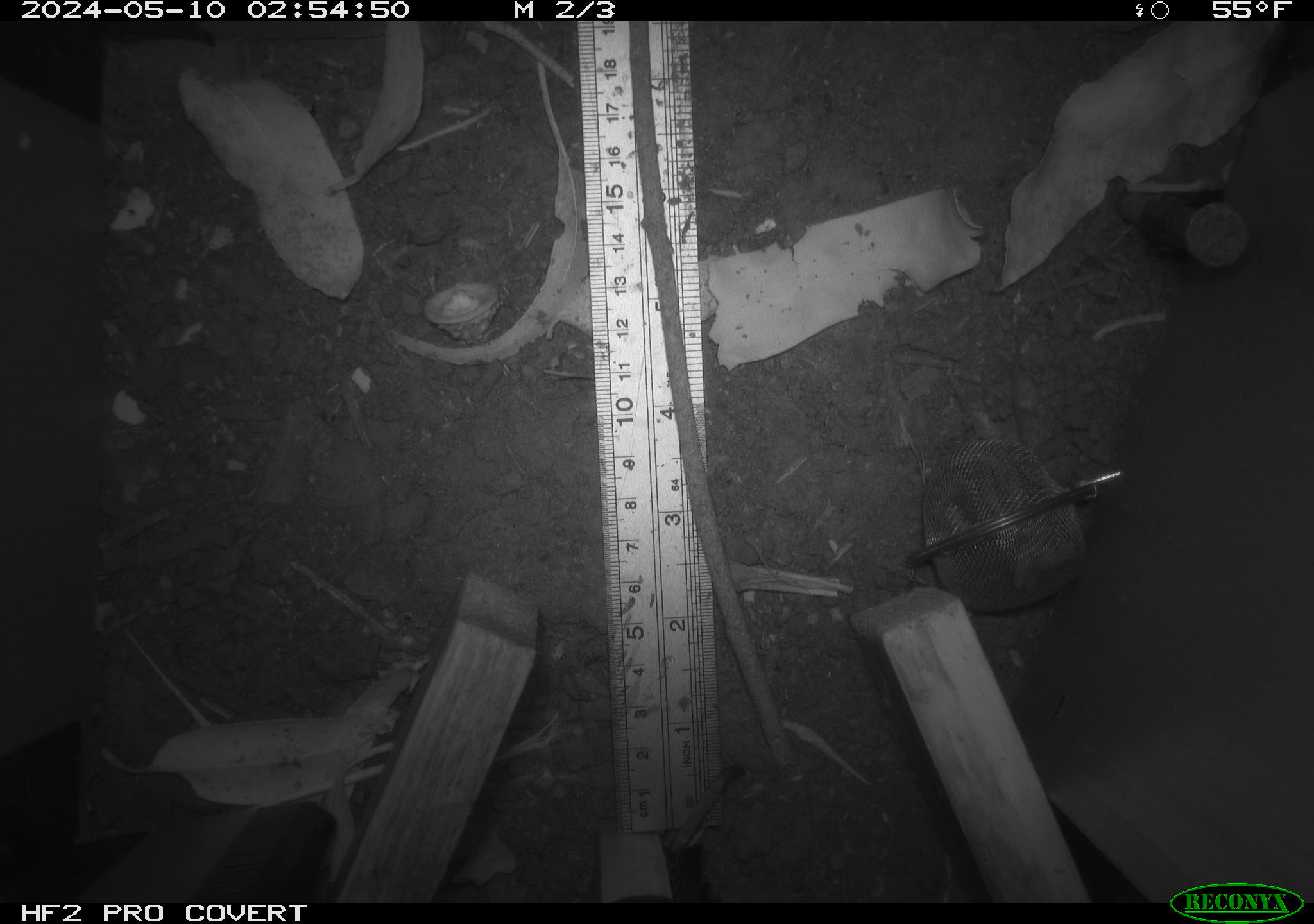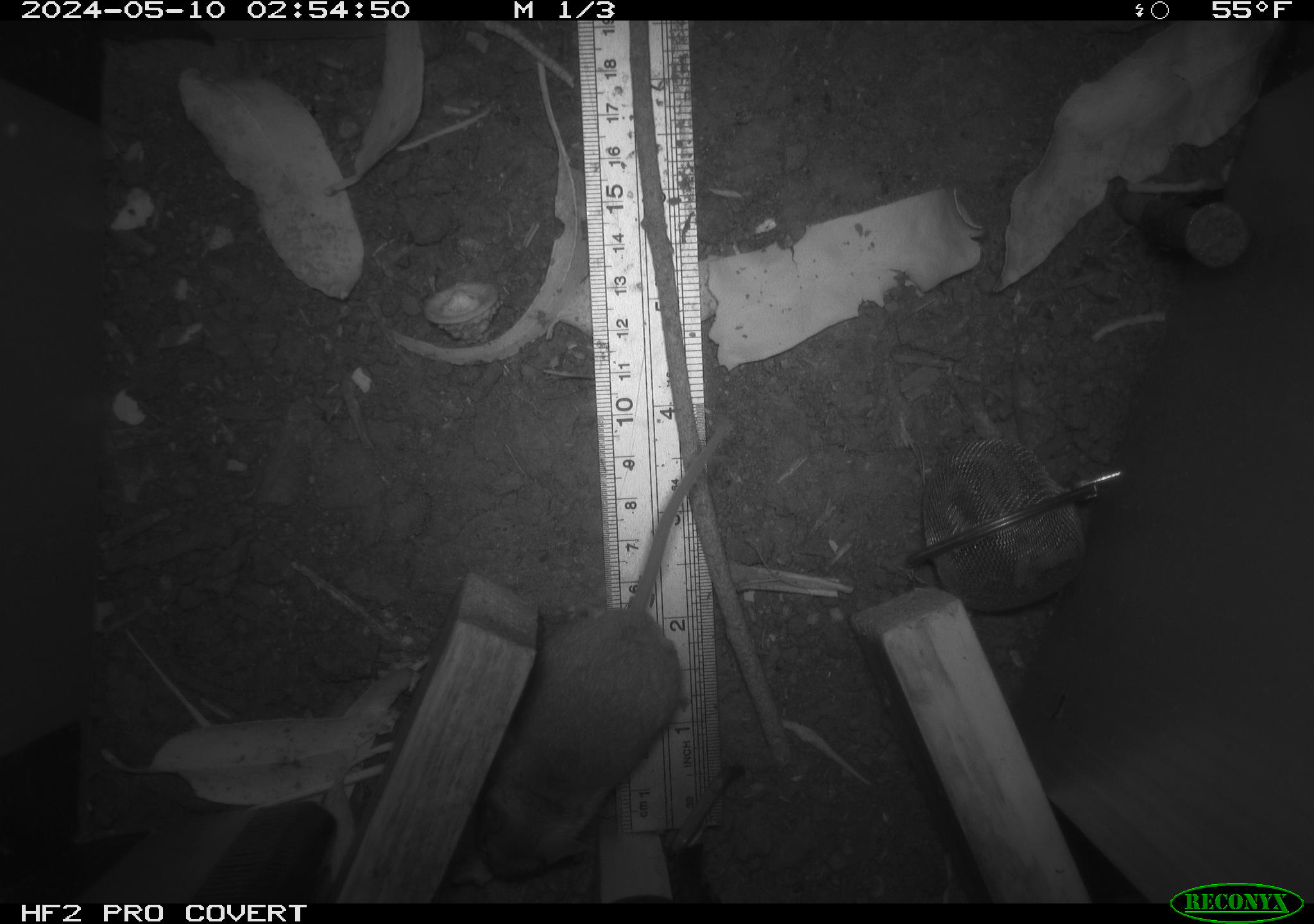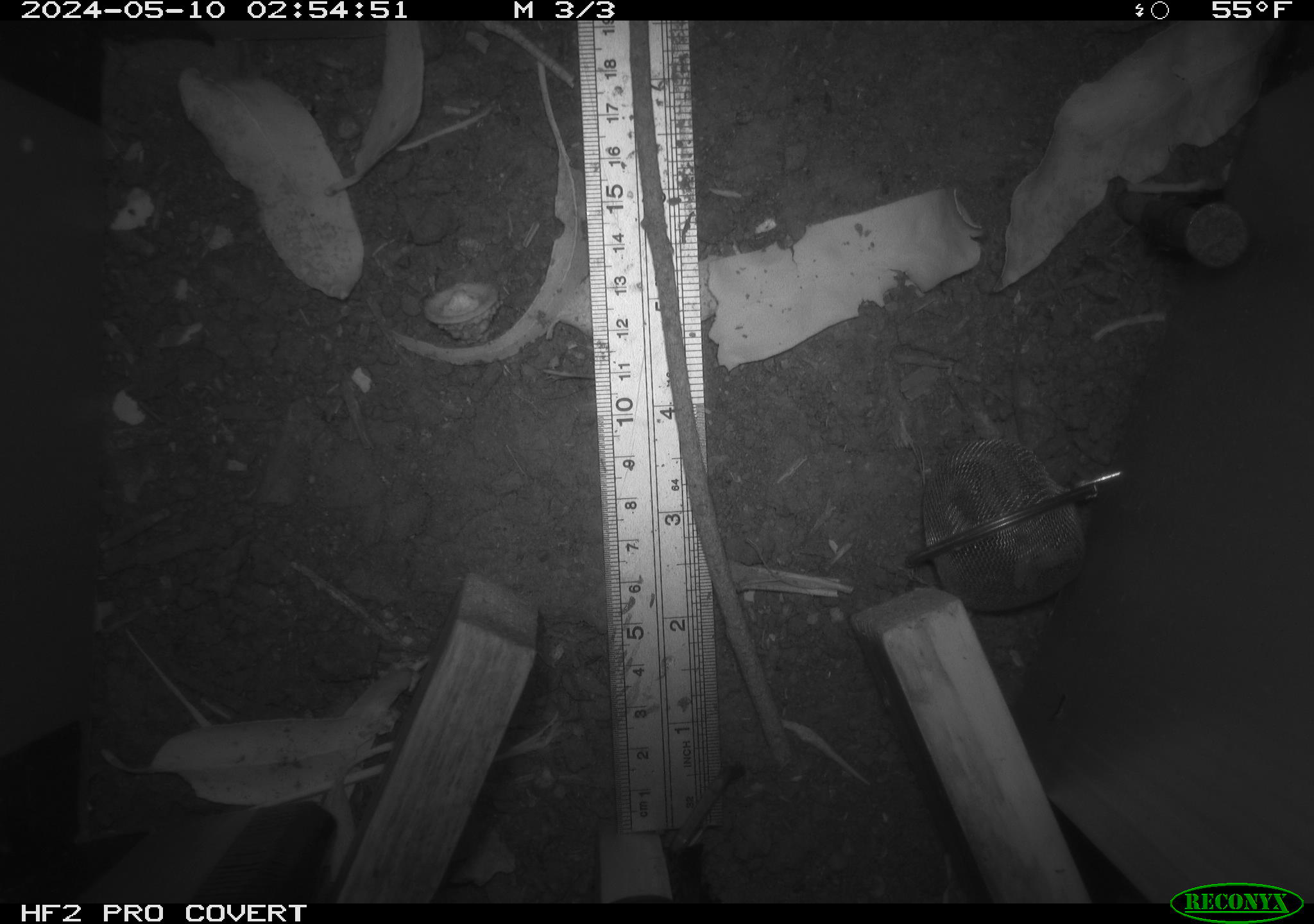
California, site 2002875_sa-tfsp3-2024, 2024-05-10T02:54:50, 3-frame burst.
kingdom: Animalia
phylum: Chordata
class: Mammalia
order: Rodentia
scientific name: Rodentia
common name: mouse species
Mouse species (Rodentia).